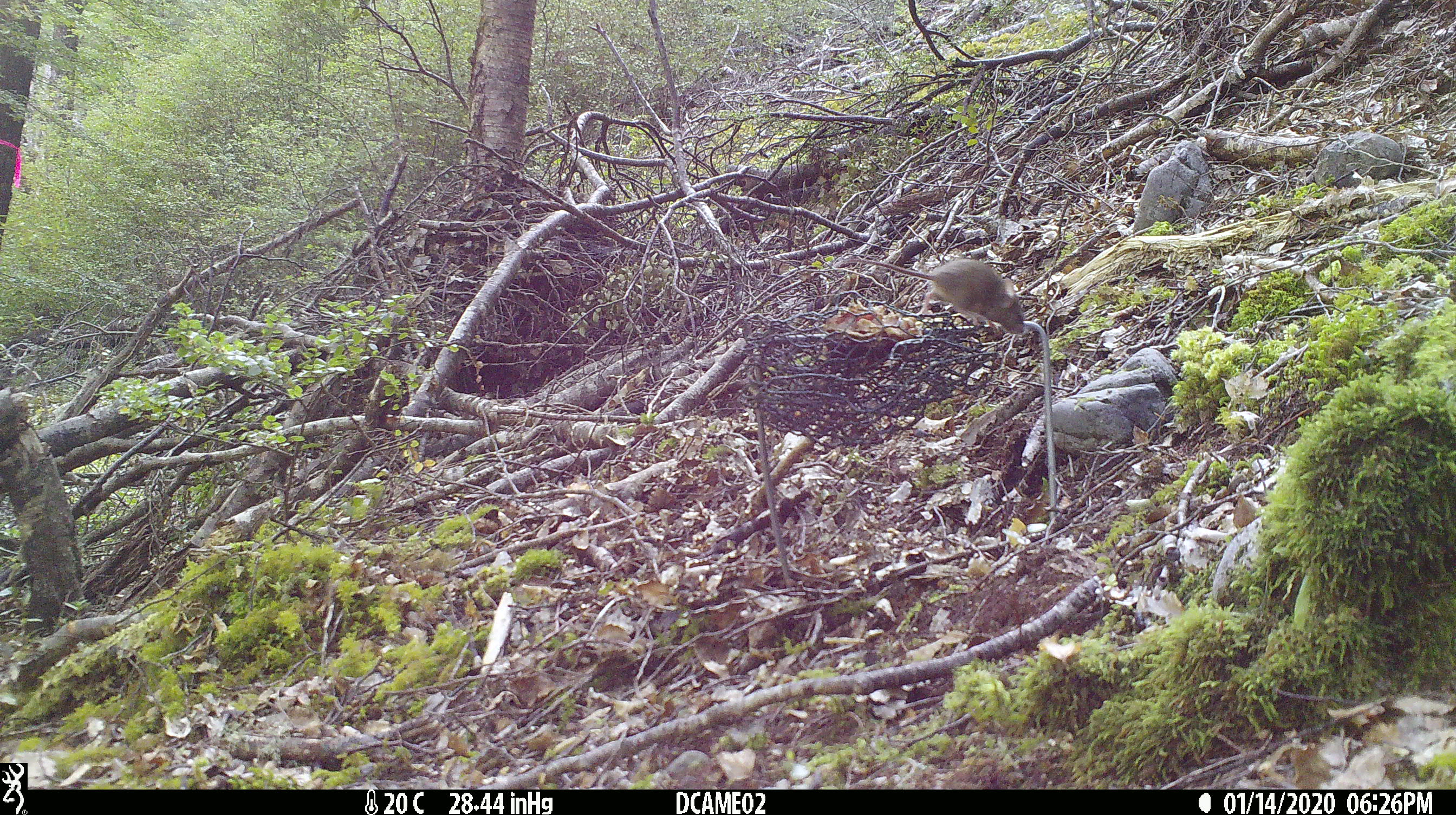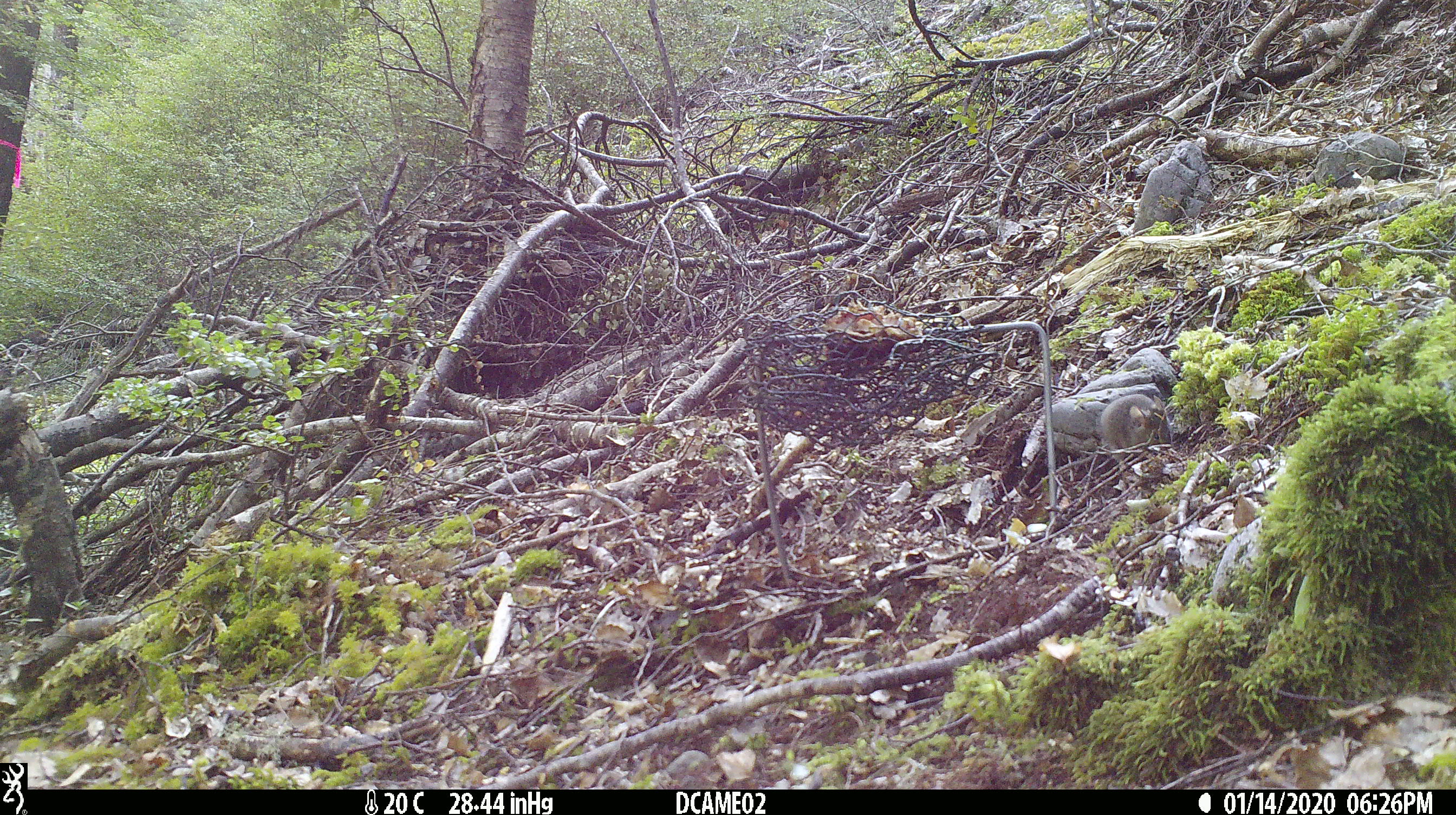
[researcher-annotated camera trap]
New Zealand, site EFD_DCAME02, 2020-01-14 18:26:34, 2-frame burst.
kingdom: Animalia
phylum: Chordata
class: Mammalia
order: Rodentia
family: Muridae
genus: Mus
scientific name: Mus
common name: mouse